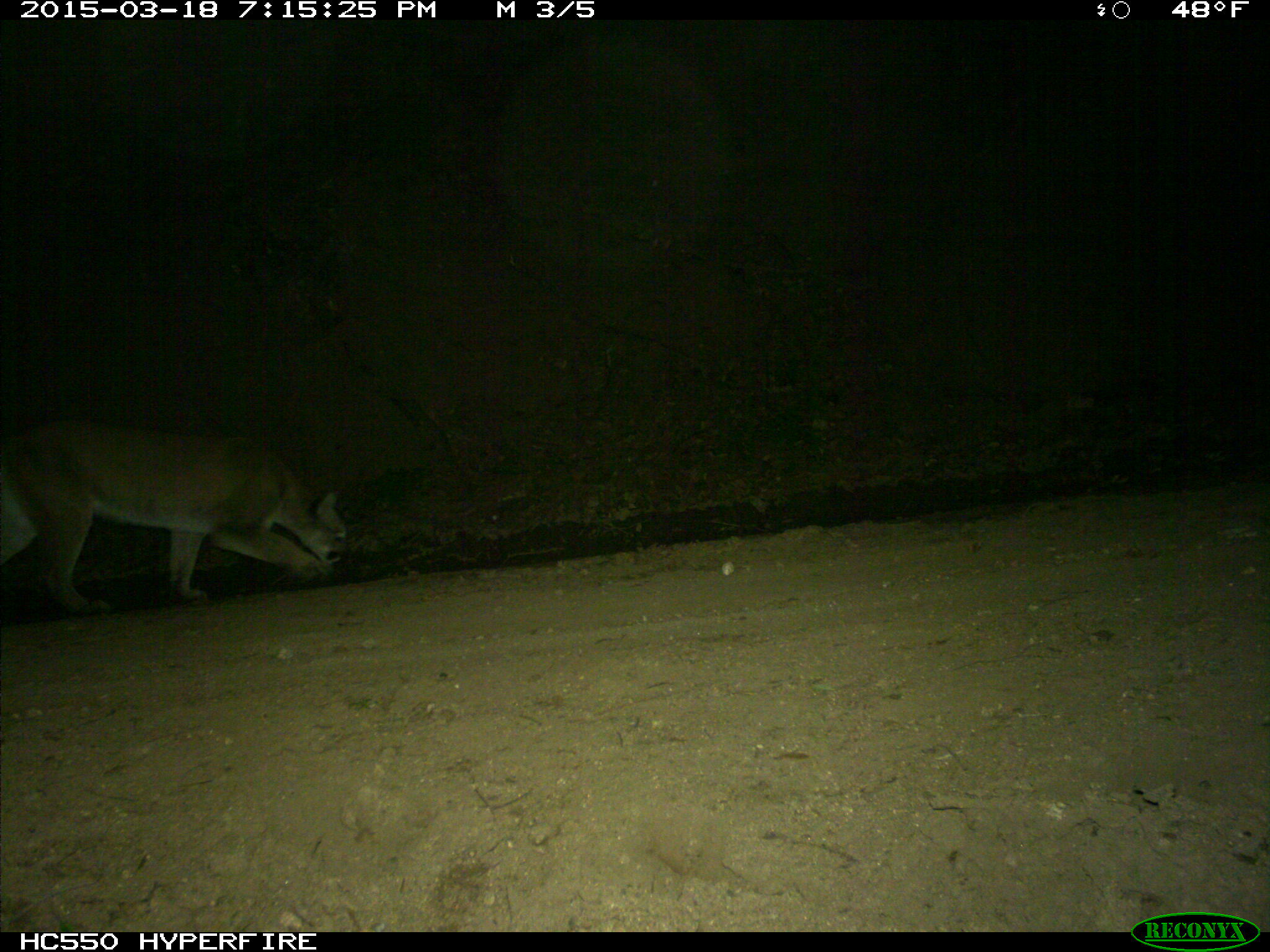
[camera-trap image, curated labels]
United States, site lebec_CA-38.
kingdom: Animalia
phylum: Chordata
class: Mammalia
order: Carnivora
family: Felidae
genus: Puma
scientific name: Puma concolor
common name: mountain lion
Puma concolor (mountain lion).